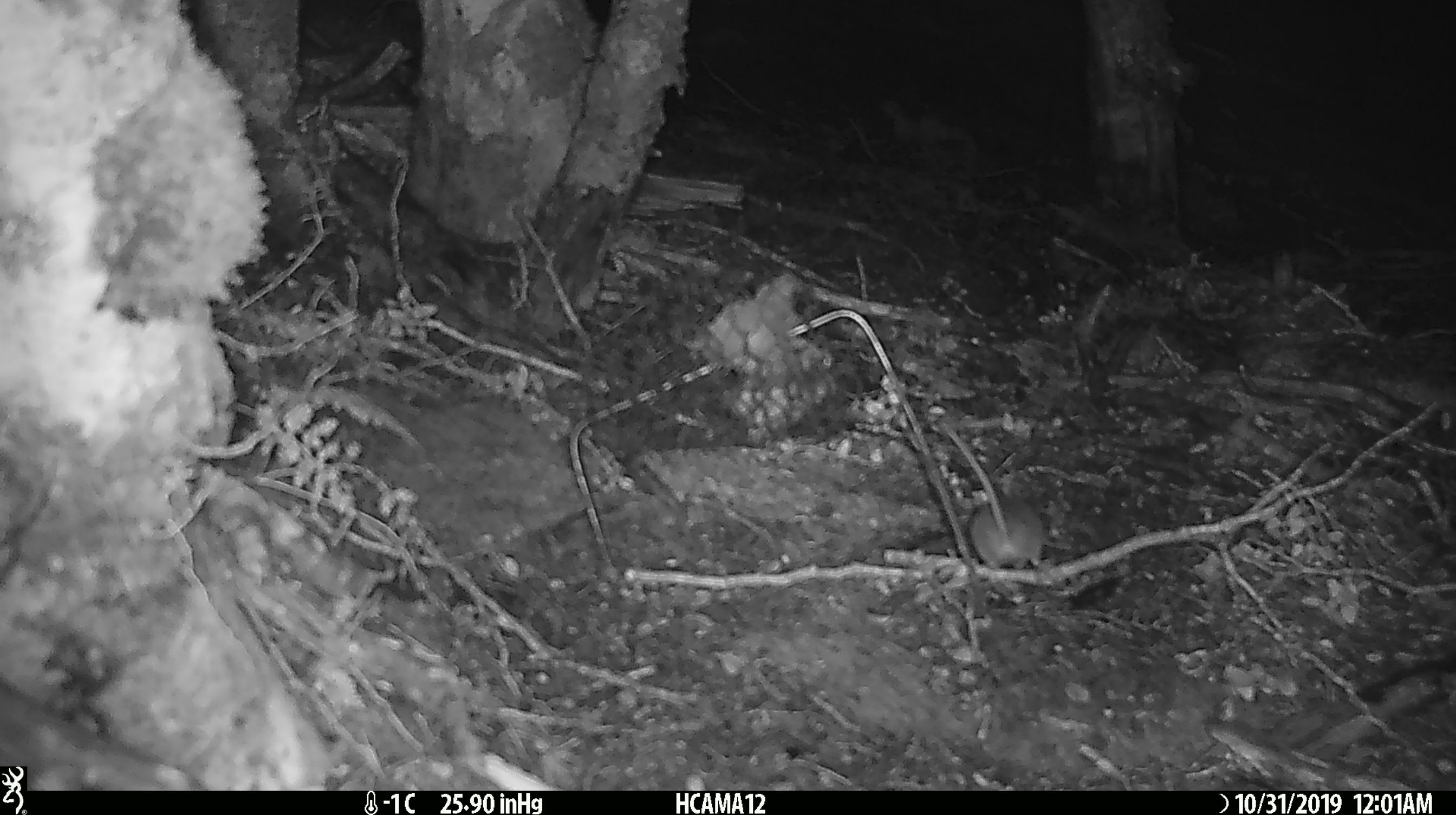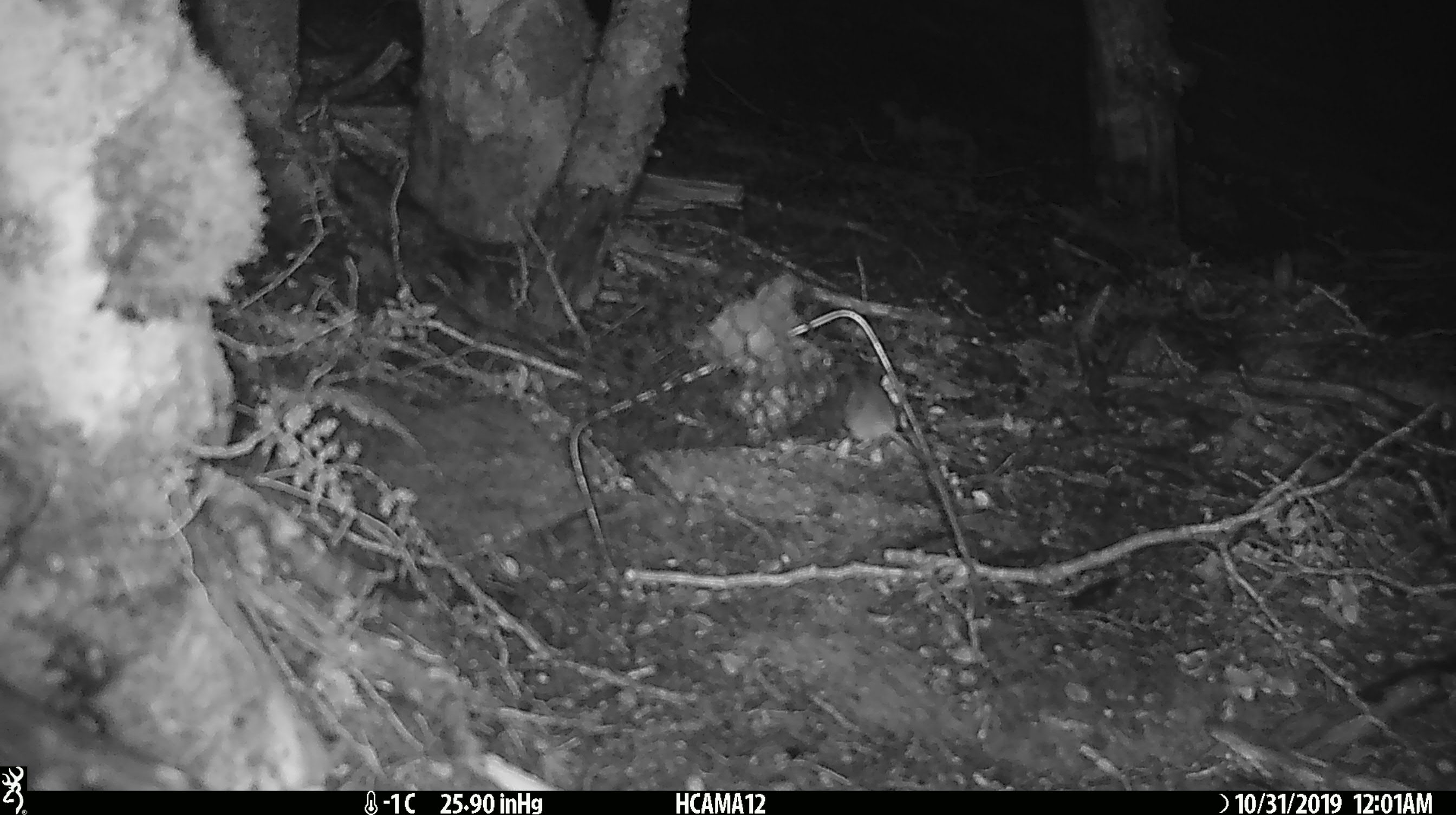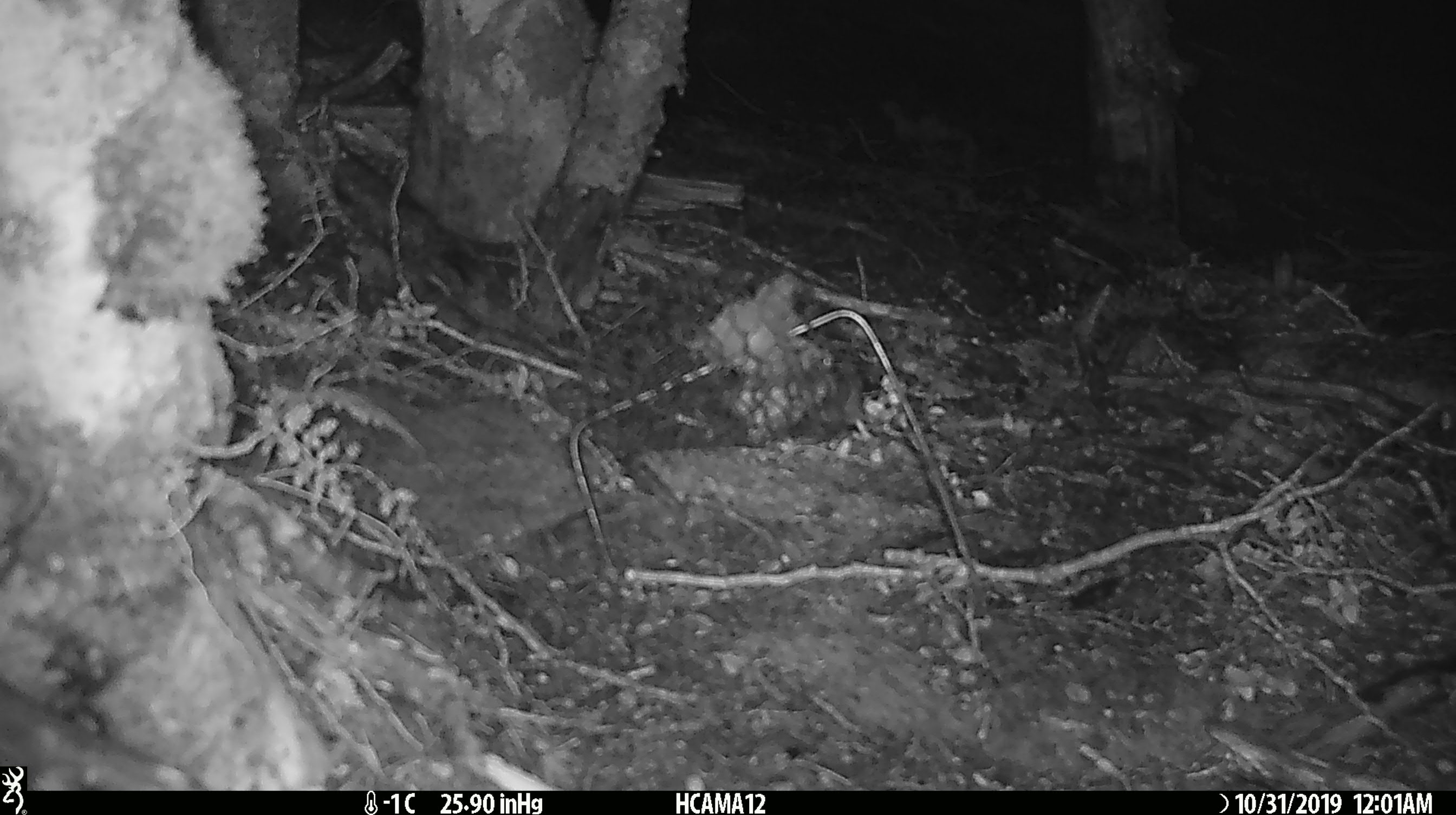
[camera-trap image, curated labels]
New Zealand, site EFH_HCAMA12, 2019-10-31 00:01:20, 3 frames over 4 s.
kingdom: Animalia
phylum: Chordata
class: Mammalia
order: Rodentia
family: Muridae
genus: Mus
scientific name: Mus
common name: mouse